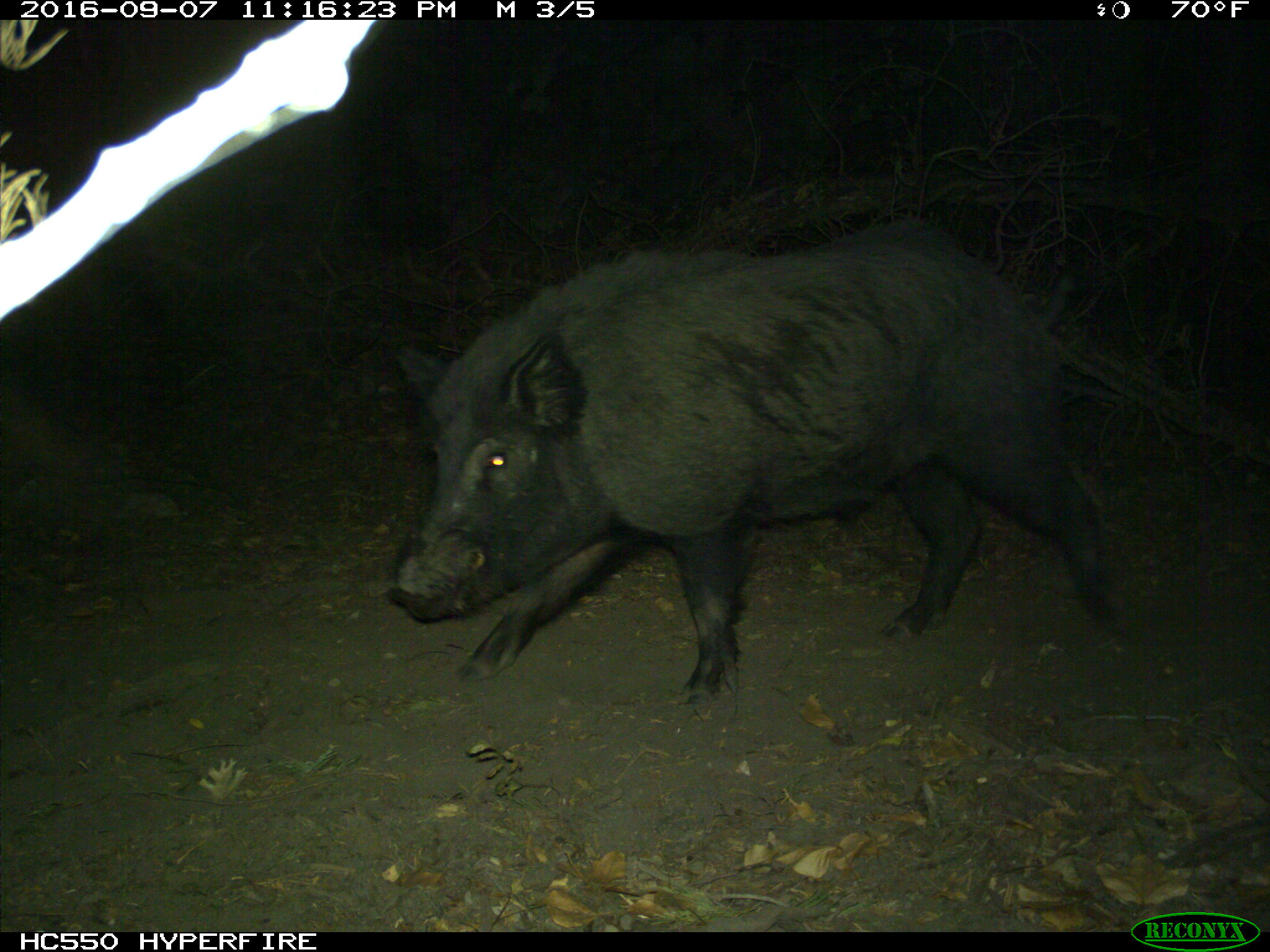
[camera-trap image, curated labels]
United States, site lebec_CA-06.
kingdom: Animalia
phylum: Chordata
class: Mammalia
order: Artiodactyla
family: Suidae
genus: Sus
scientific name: Sus scrofa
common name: wild boar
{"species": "Sus scrofa (wild boar)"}